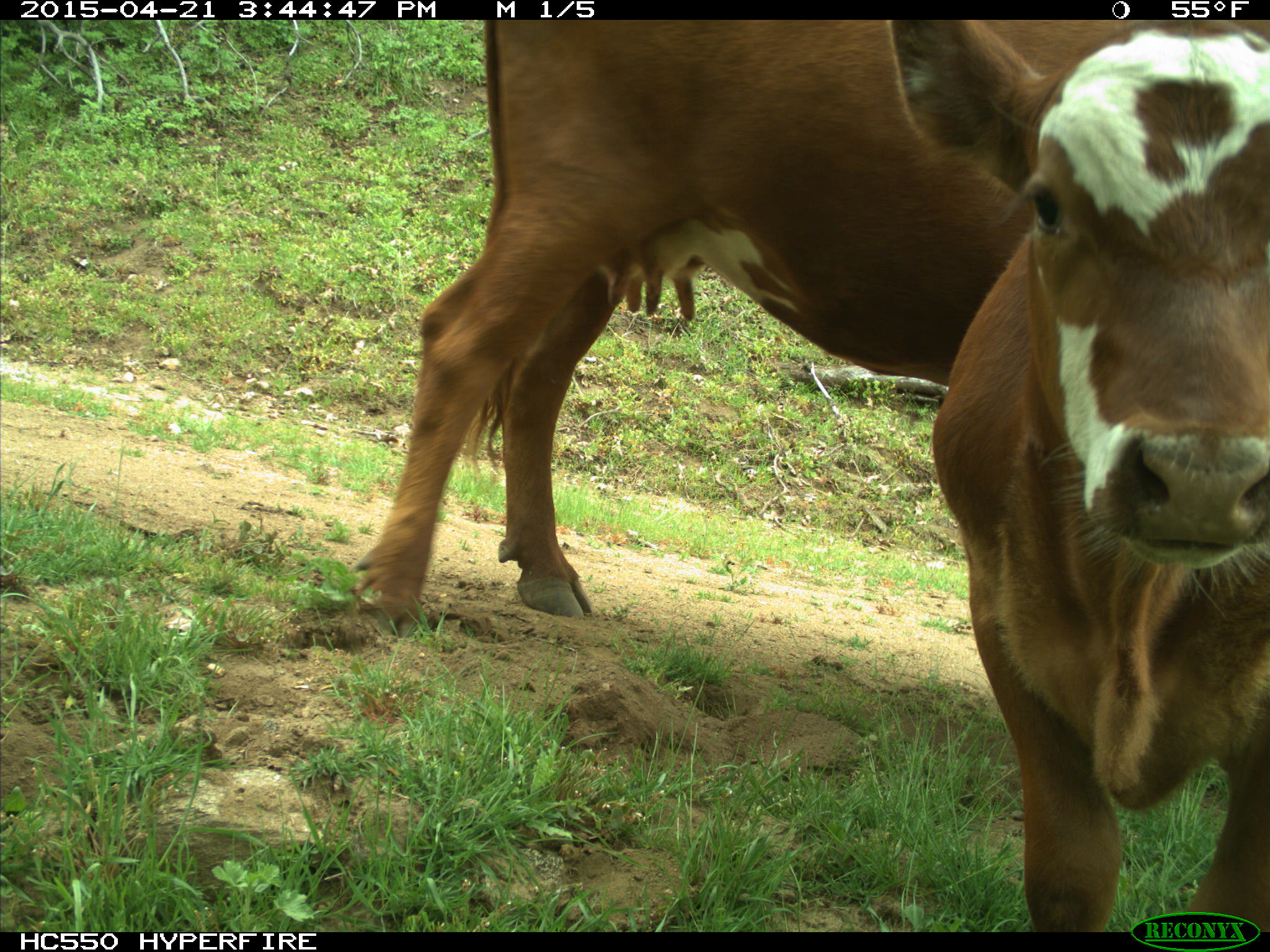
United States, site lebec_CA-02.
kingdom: Animalia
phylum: Chordata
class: Mammalia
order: Artiodactyla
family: Bovidae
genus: Bos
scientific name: Bos taurus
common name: domestic cow